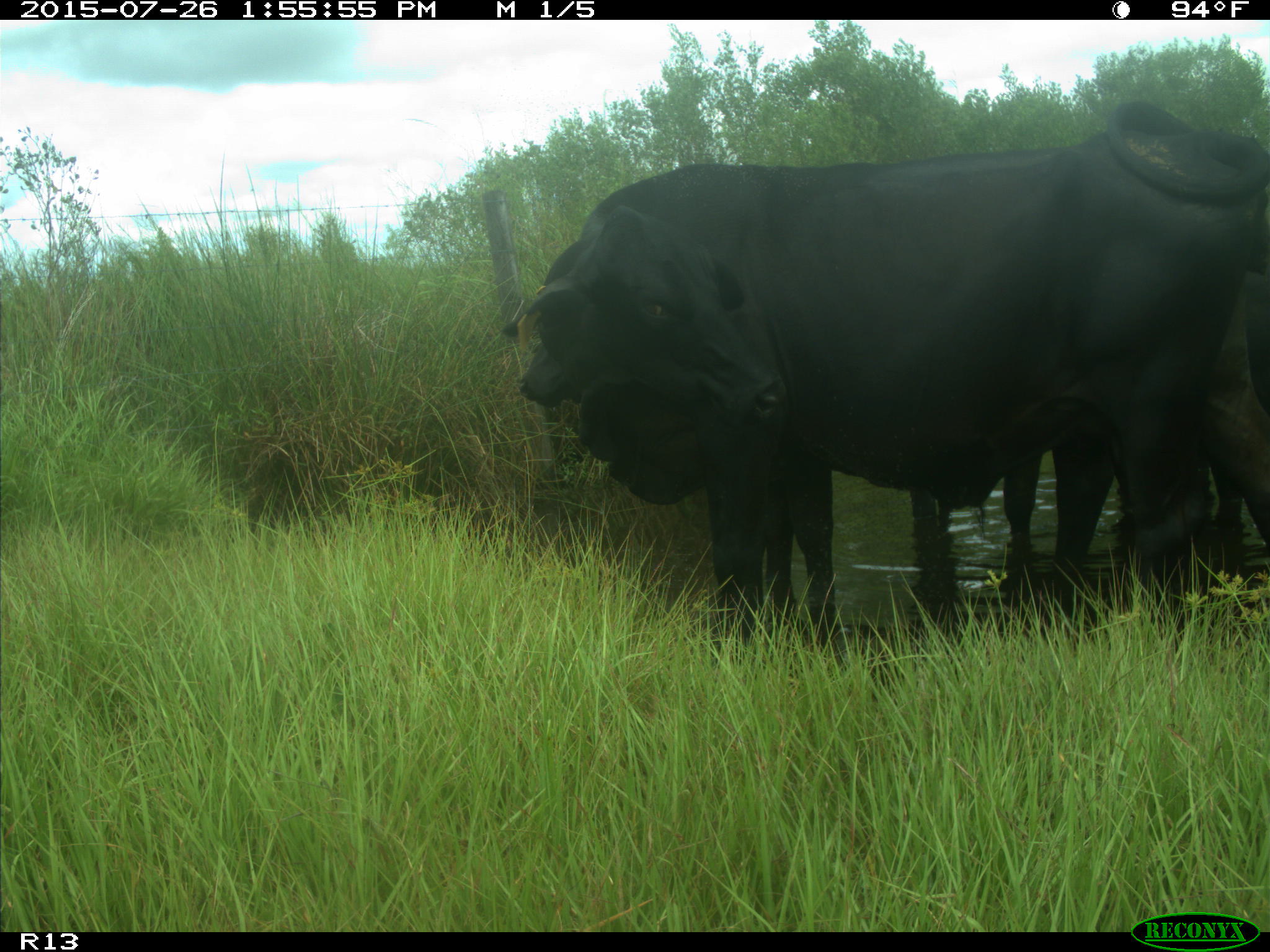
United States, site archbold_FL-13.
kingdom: Animalia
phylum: Chordata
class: Mammalia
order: Artiodactyla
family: Bovidae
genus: Bos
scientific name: Bos taurus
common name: domestic cow